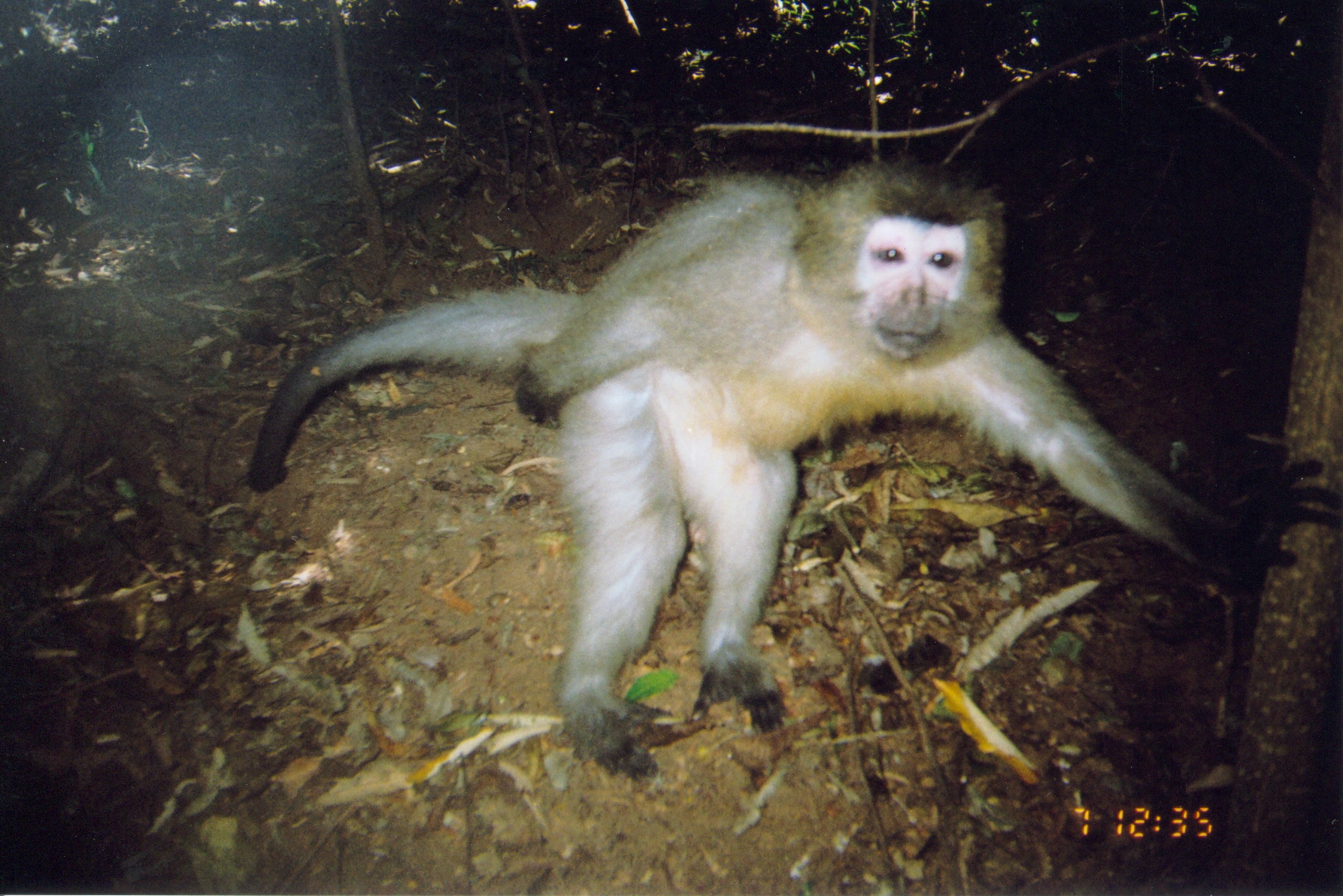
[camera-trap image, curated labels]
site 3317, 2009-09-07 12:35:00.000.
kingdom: Animalia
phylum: Chordata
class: Mammalia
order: Primates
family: Cercopithecidae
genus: Cercocebus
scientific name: Cercocebus sanjei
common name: sanje mangabey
Cercocebus sanjei (sanje mangabey), count 1.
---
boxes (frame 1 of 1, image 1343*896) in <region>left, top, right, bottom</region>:
cercocebus sanjei: <region>246, 149, 1343, 786</region>